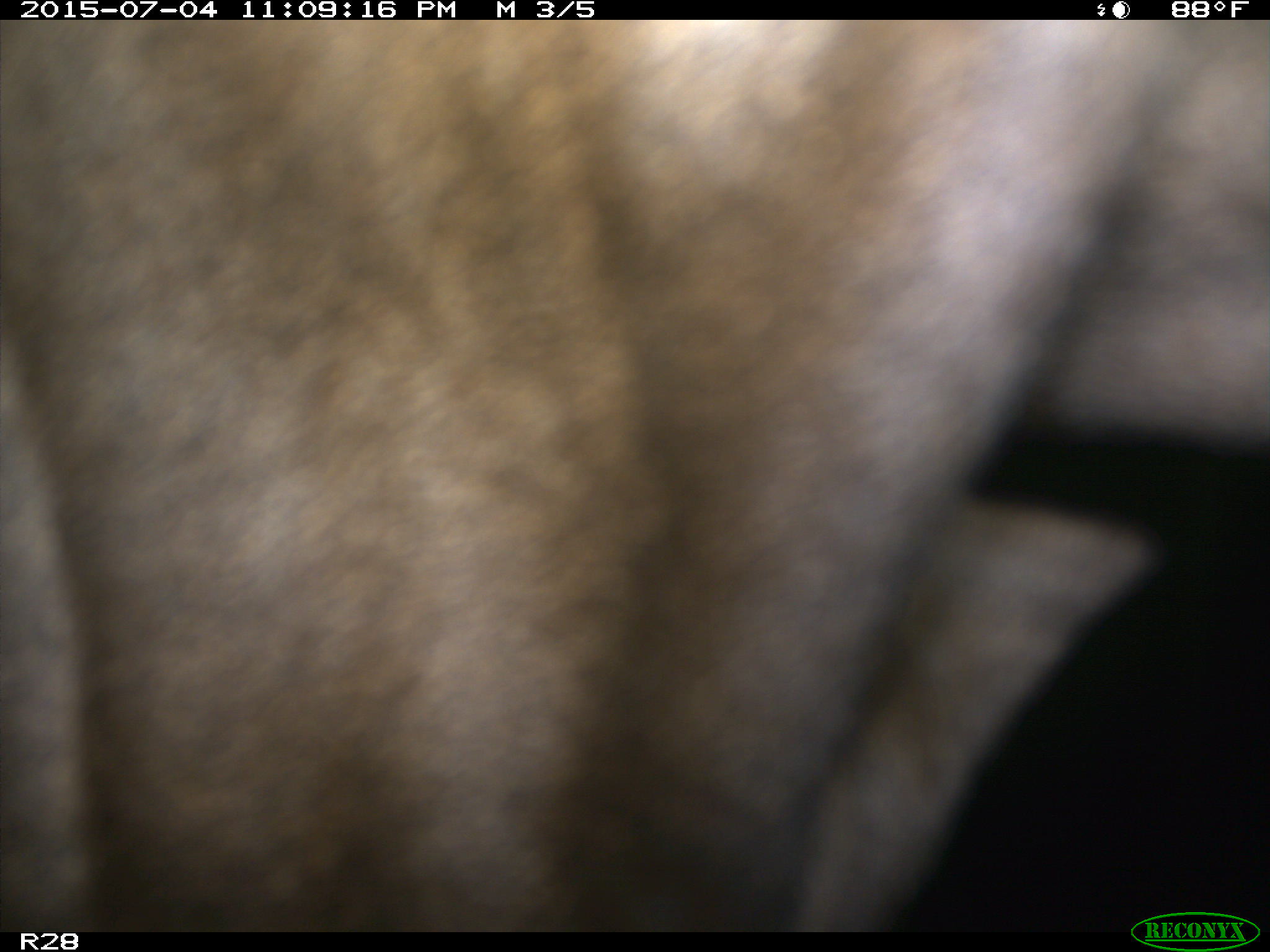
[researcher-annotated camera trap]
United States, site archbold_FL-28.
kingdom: Animalia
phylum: Chordata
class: Mammalia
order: Artiodactyla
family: Bovidae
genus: Bos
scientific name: Bos taurus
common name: domestic cow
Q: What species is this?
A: Bos taurus (domestic cow).